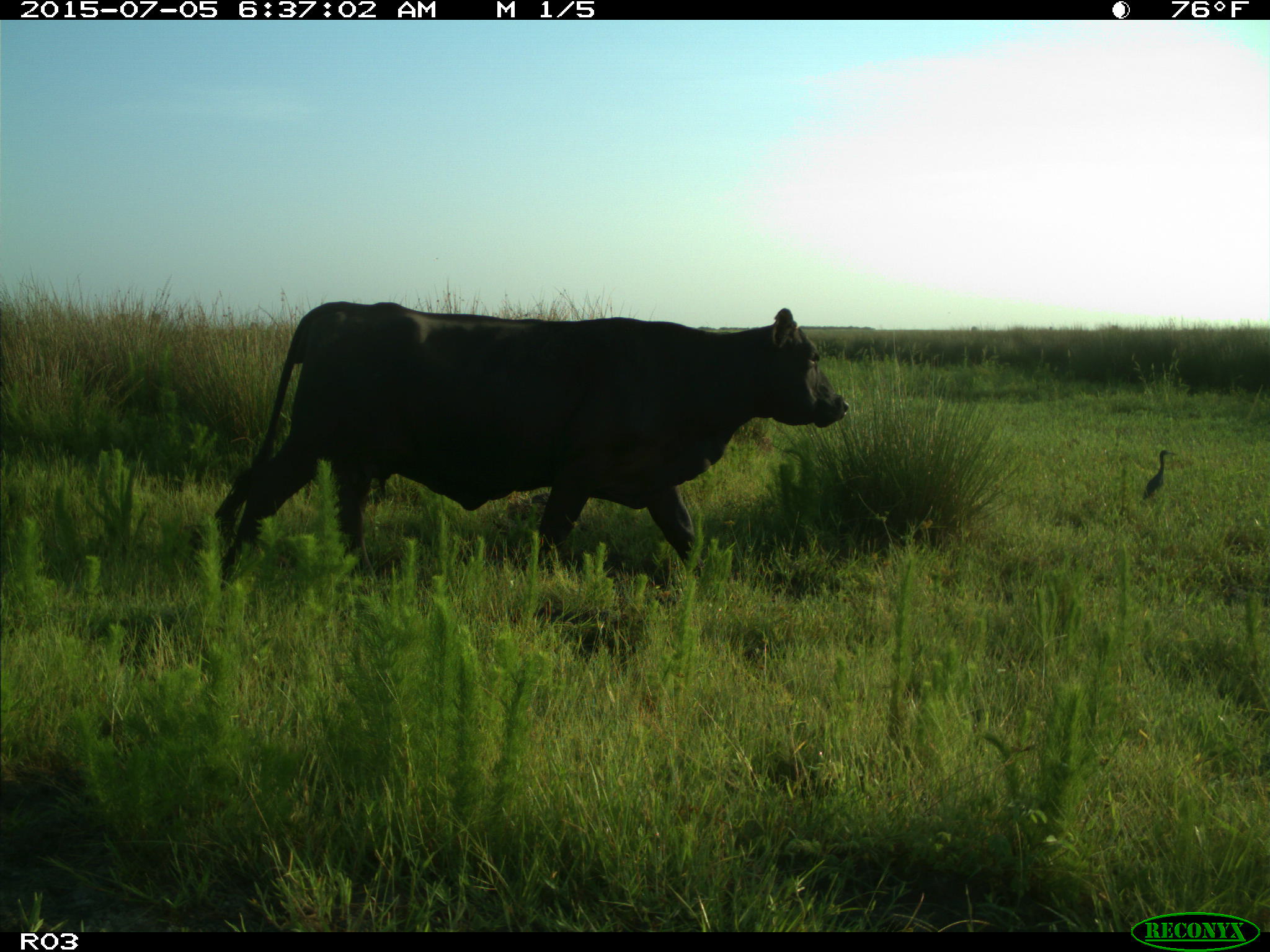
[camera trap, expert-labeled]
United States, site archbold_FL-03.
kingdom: Animalia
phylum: Chordata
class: Mammalia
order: Artiodactyla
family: Bovidae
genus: Bos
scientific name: Bos taurus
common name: domestic cow